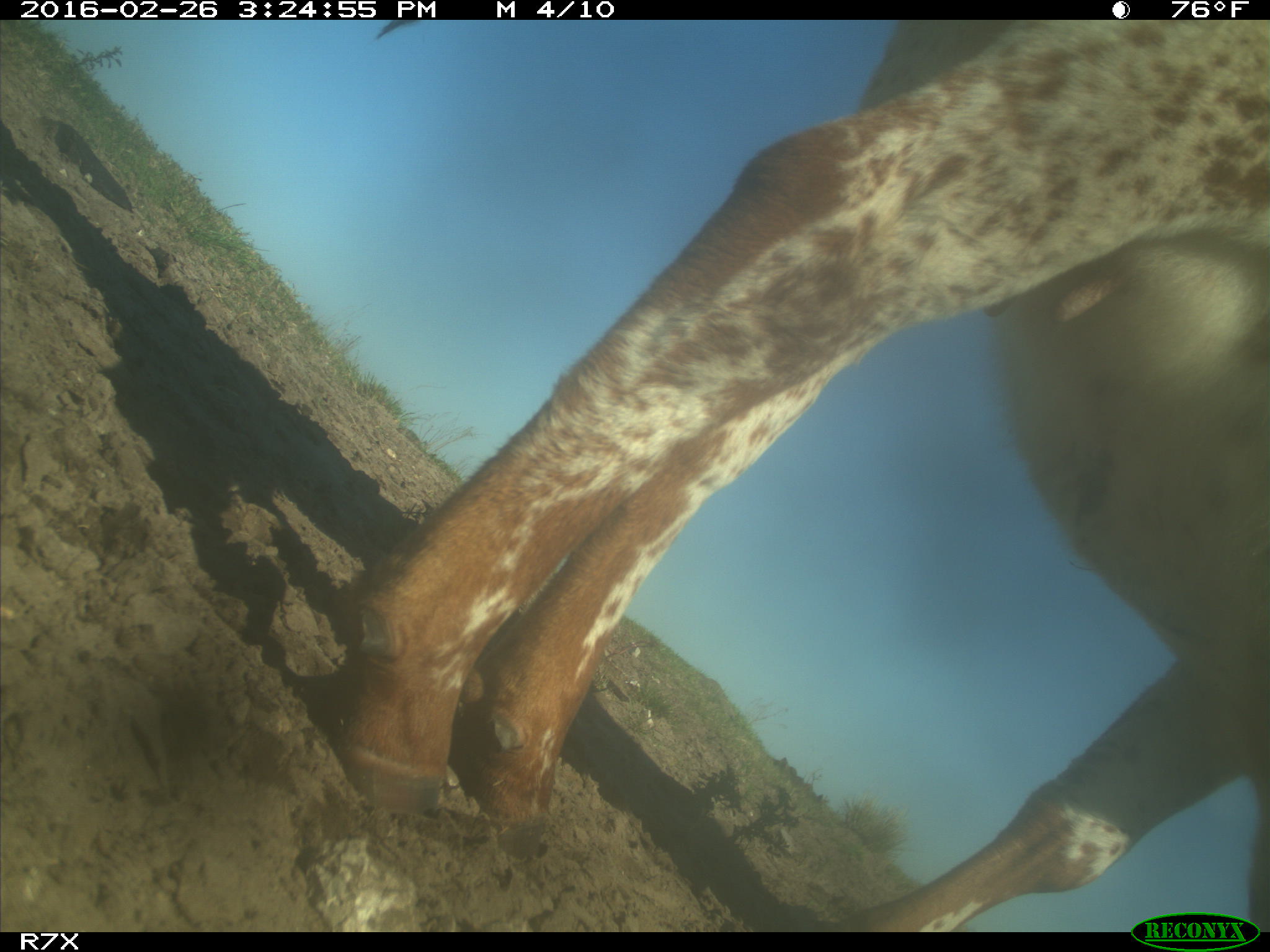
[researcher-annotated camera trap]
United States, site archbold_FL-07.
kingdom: Animalia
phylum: Chordata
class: Mammalia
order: Artiodactyla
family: Bovidae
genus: Bos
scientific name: Bos taurus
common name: domestic cow